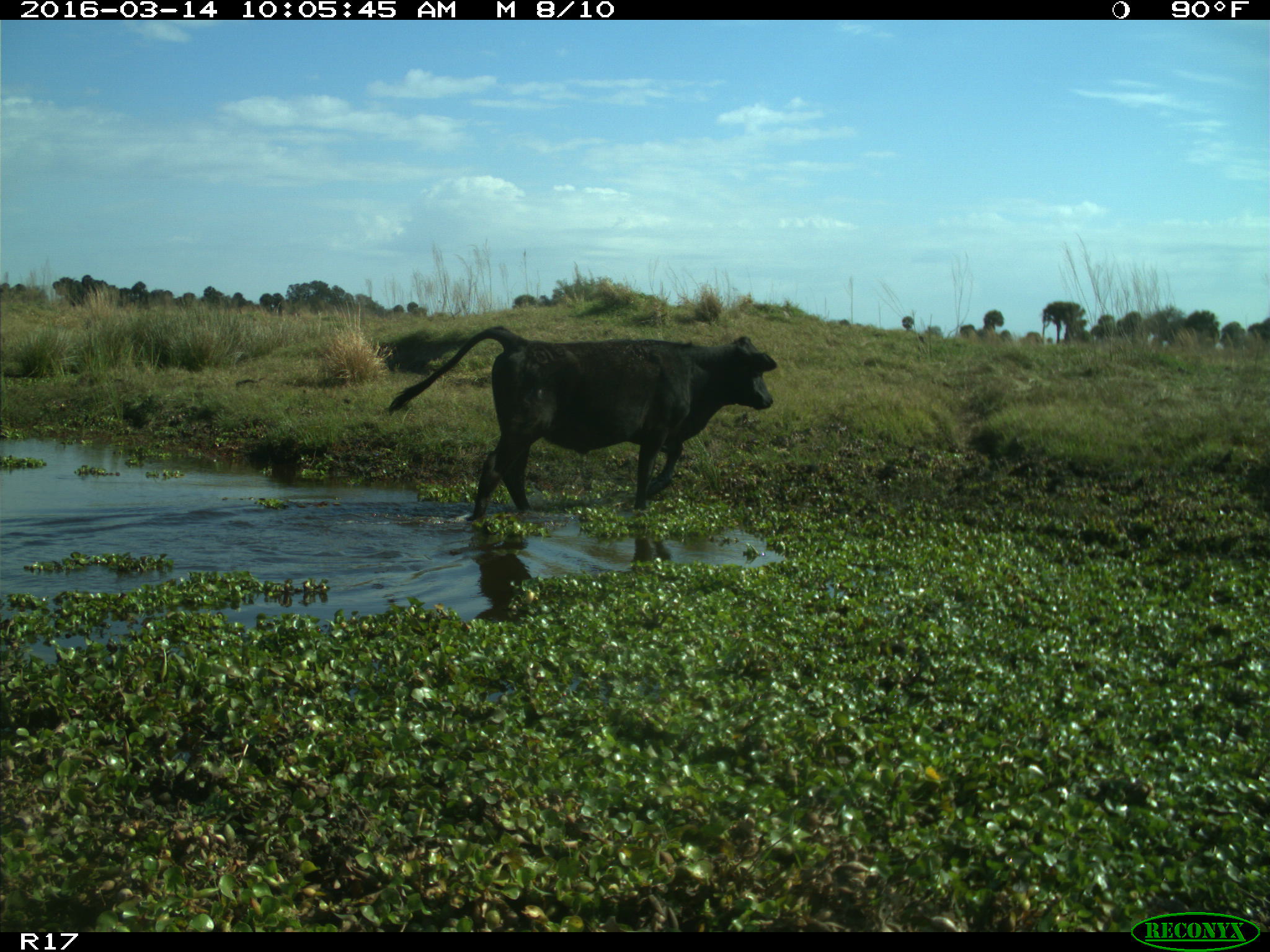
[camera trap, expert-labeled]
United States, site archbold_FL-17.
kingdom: Animalia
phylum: Chordata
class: Mammalia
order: Artiodactyla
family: Bovidae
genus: Bos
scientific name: Bos taurus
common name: domestic cow